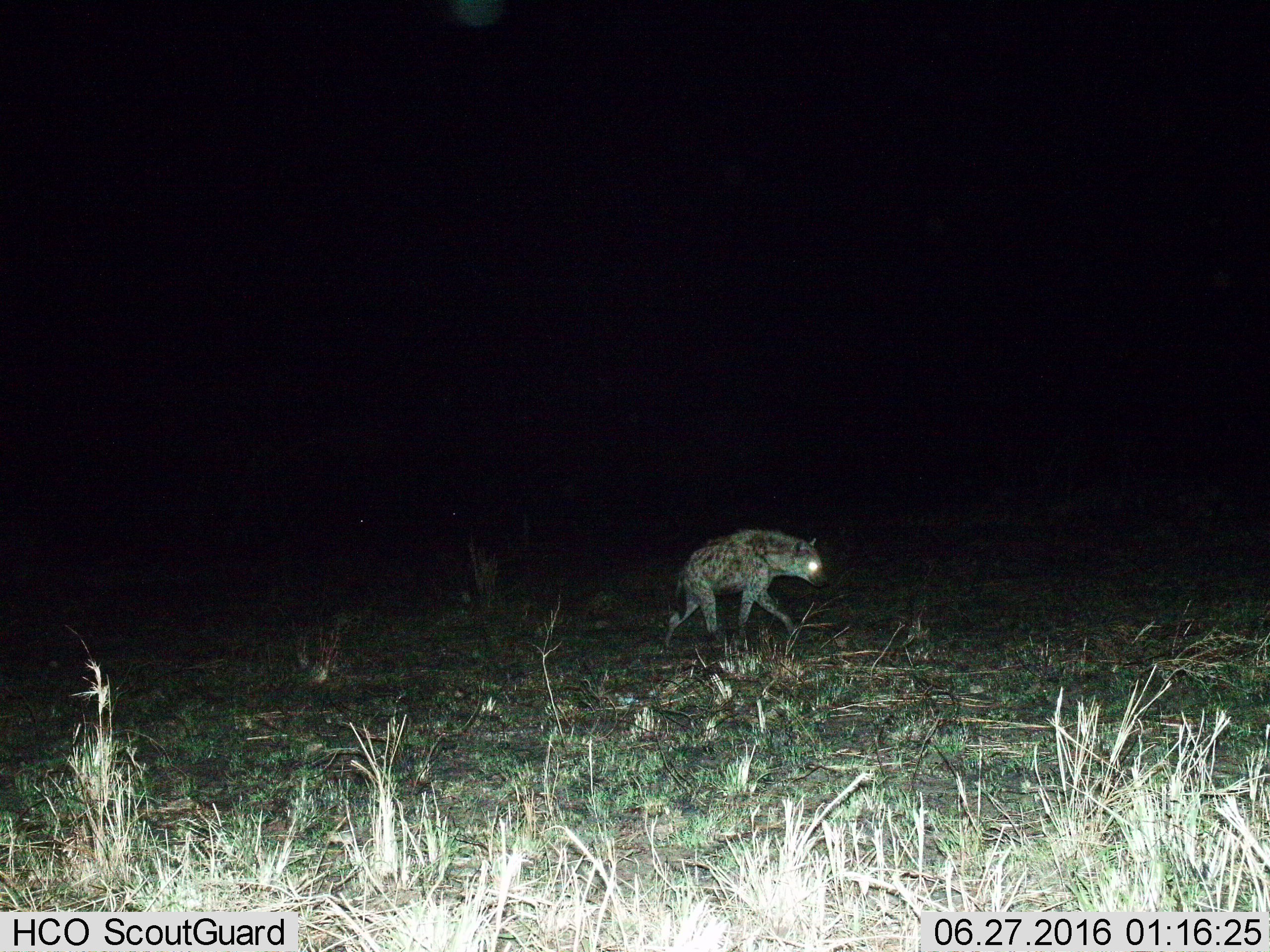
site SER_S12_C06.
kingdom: Animalia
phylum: Chordata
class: Mammalia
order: Carnivora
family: Hyaenidae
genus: Crocuta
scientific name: Crocuta crocuta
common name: spotted hyena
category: hyenaspotted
Hyenaspotted (spotted hyena) (Crocuta crocuta), count 1. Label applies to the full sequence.